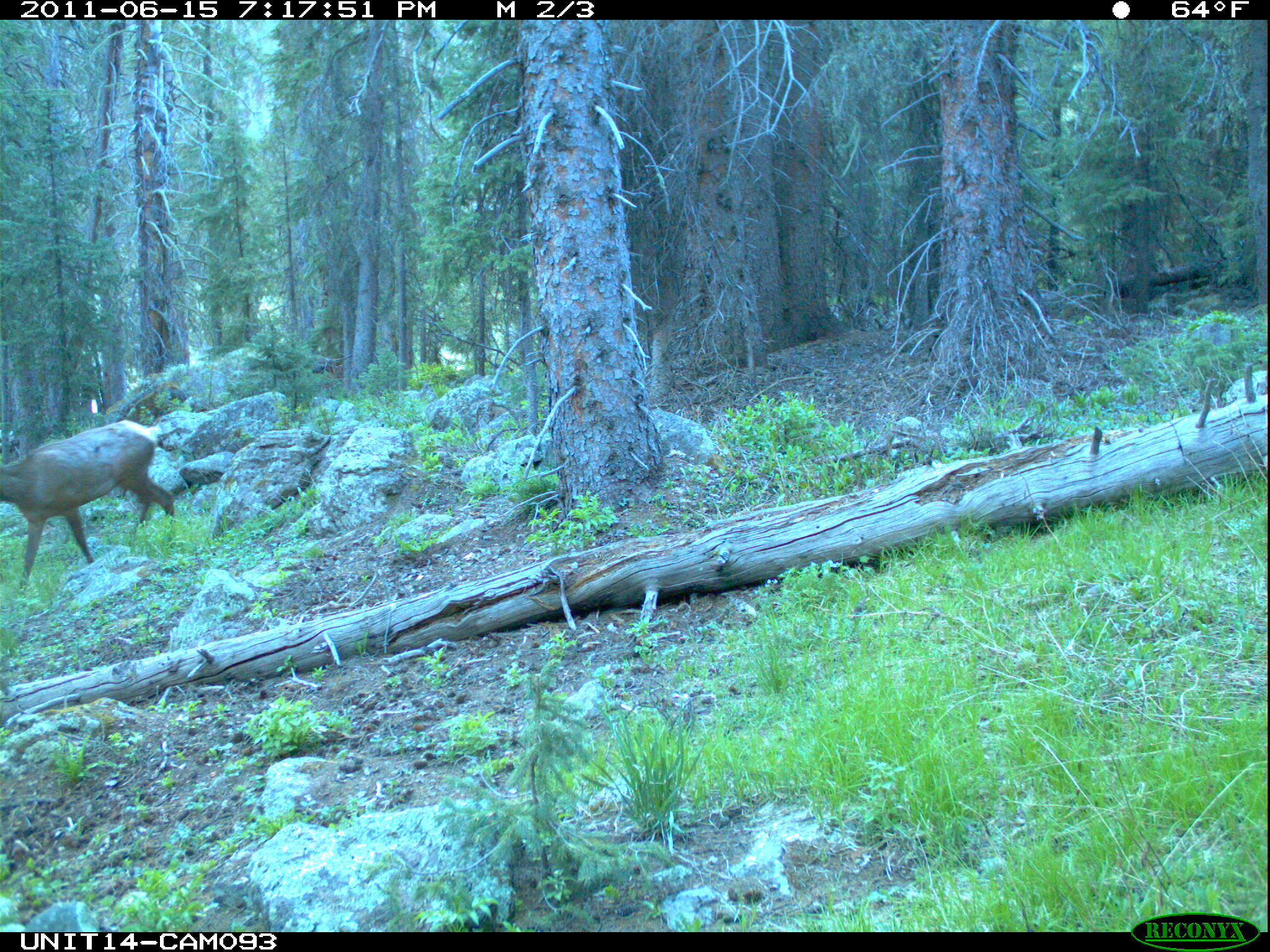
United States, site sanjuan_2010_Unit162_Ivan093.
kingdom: Animalia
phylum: Chordata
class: Mammalia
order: Artiodactyla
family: Cervidae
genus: Cervus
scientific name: Cervus elaphus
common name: red deer